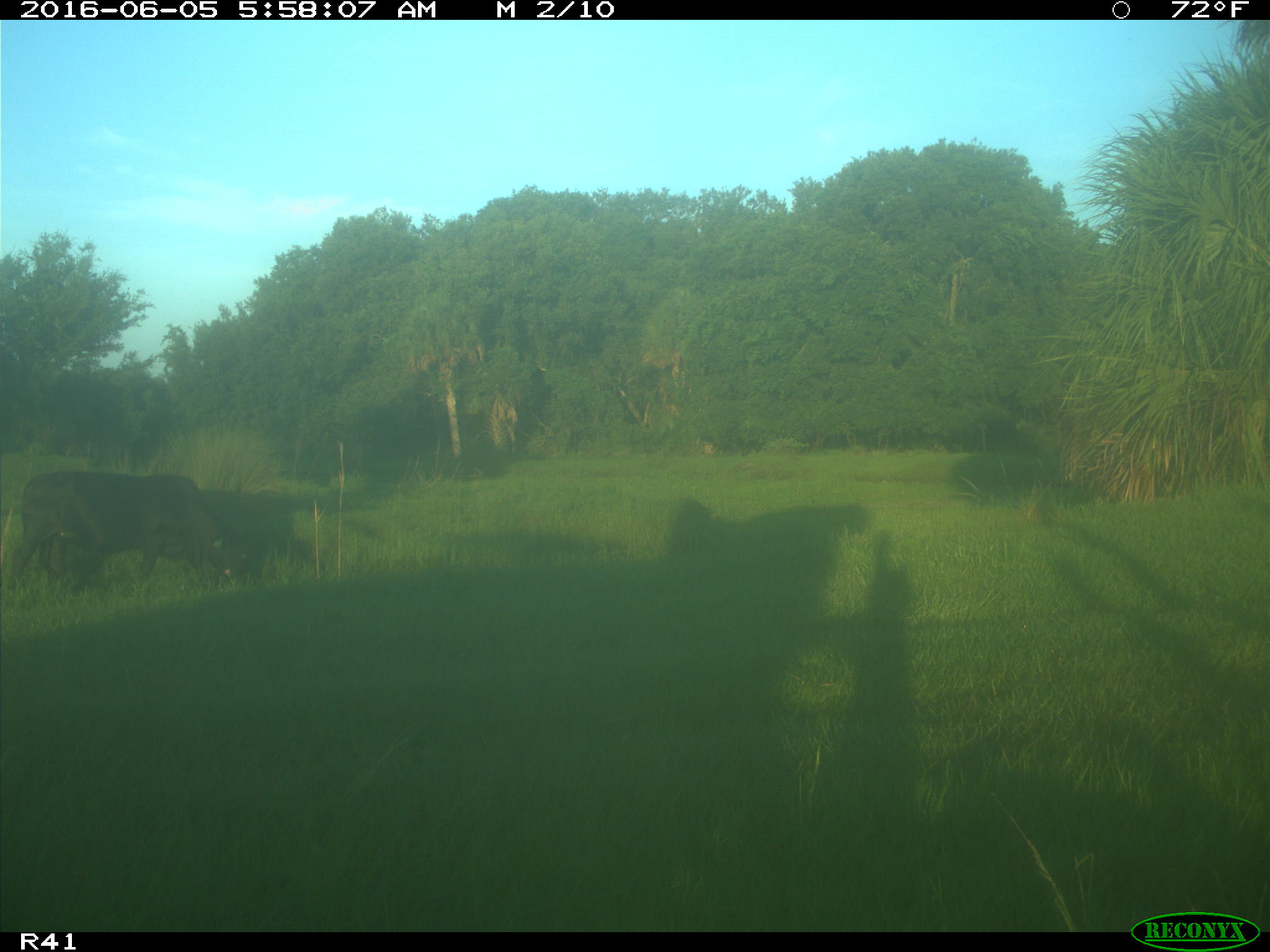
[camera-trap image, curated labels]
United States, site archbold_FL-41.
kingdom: Animalia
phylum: Chordata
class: Mammalia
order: Artiodactyla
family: Bovidae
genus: Bos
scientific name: Bos taurus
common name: domestic cow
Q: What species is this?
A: Bos taurus (domestic cow).